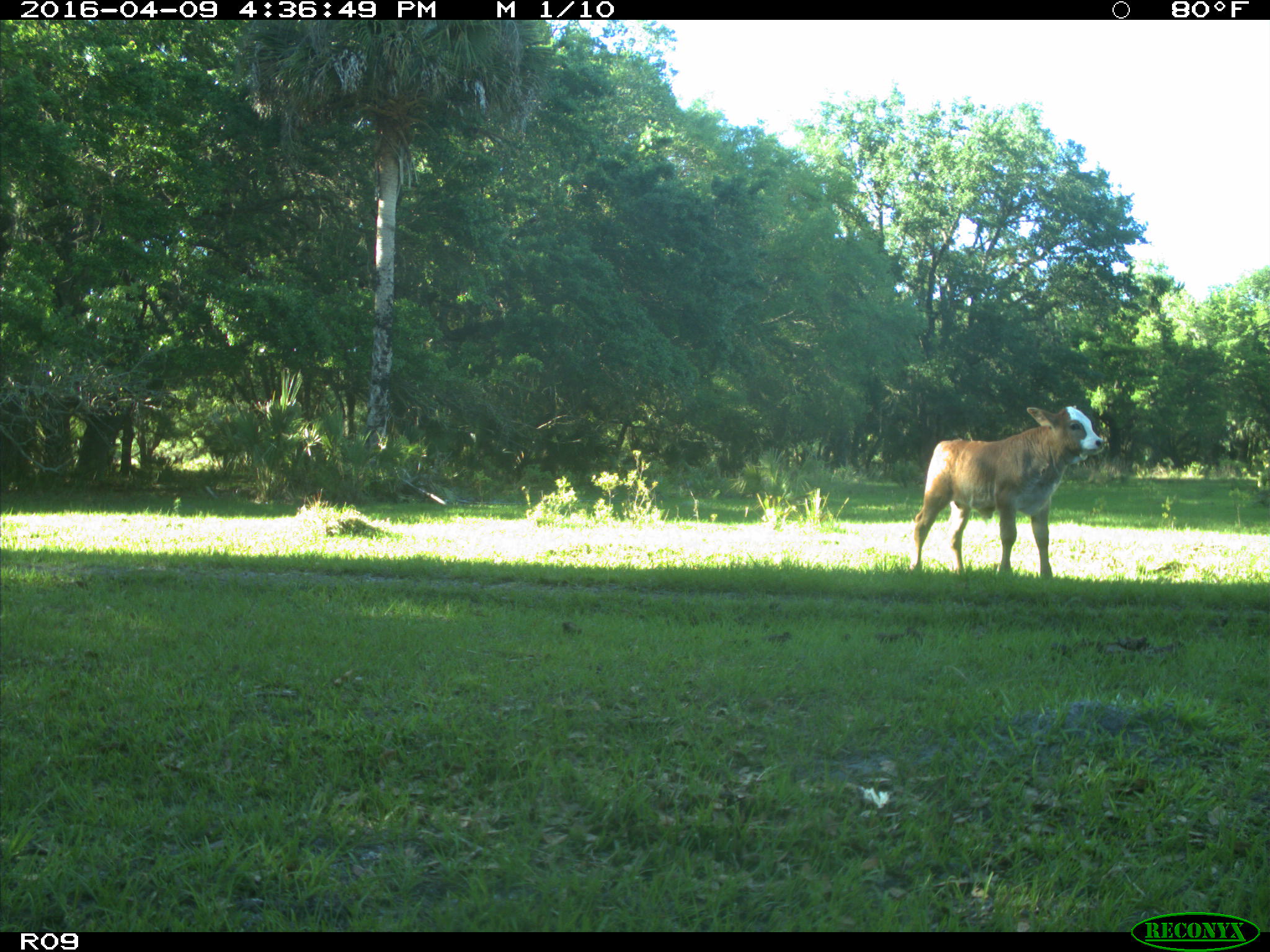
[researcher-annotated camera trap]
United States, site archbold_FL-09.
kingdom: Animalia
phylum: Chordata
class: Mammalia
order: Artiodactyla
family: Bovidae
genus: Bos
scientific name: Bos taurus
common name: domestic cow